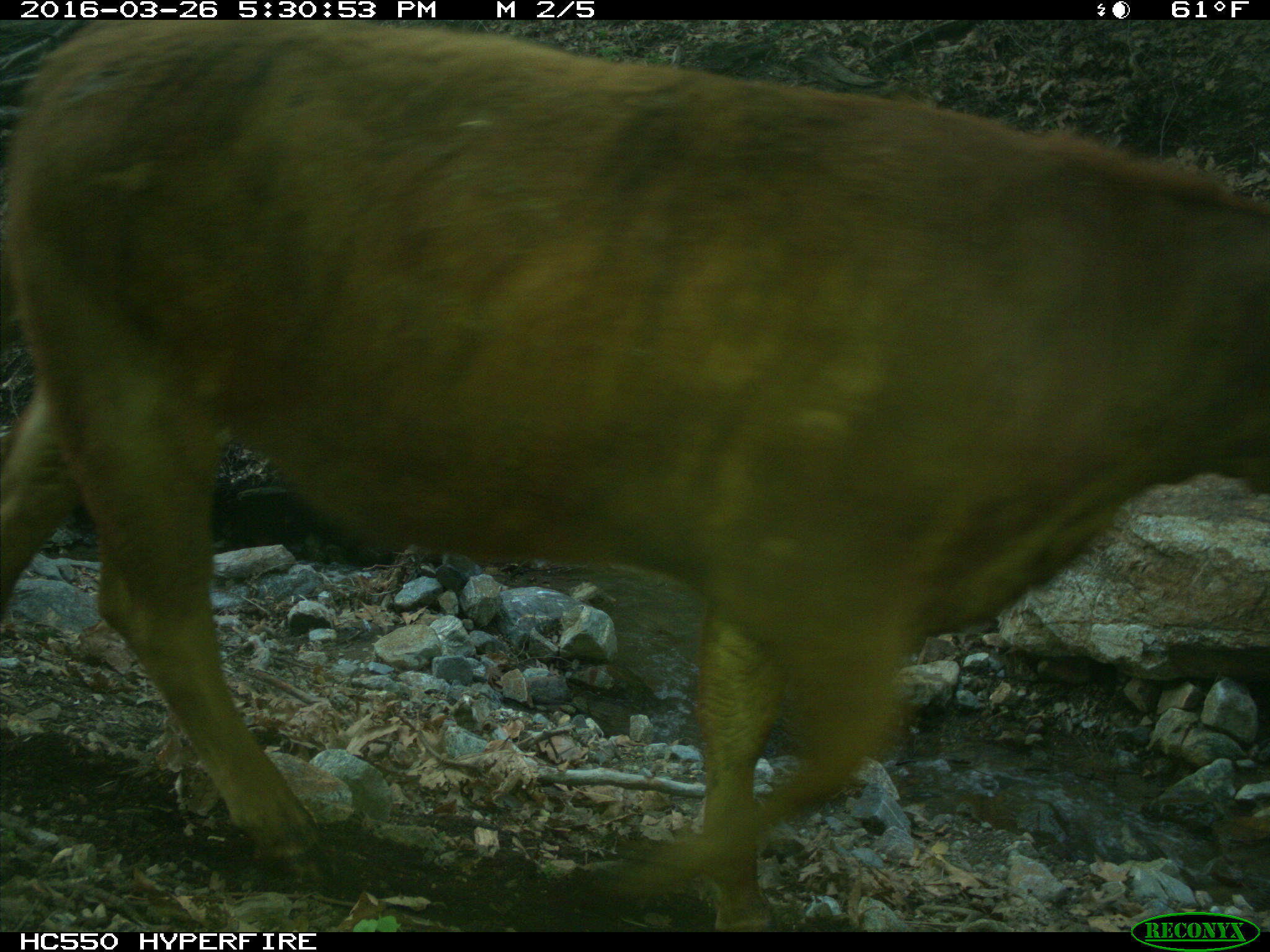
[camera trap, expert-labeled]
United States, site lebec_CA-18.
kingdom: Animalia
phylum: Chordata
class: Mammalia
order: Artiodactyla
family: Bovidae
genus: Bos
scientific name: Bos taurus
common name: domestic cow